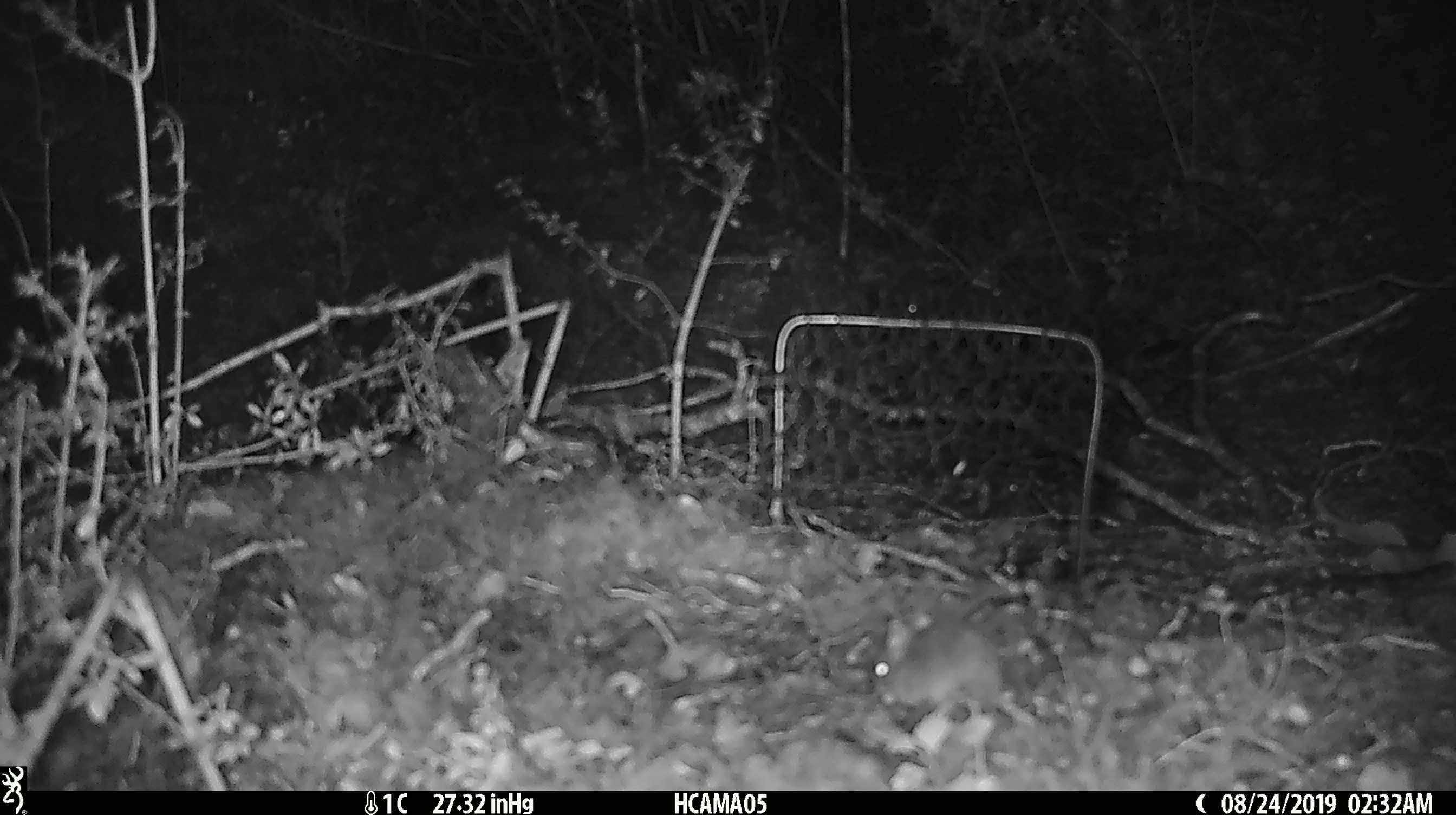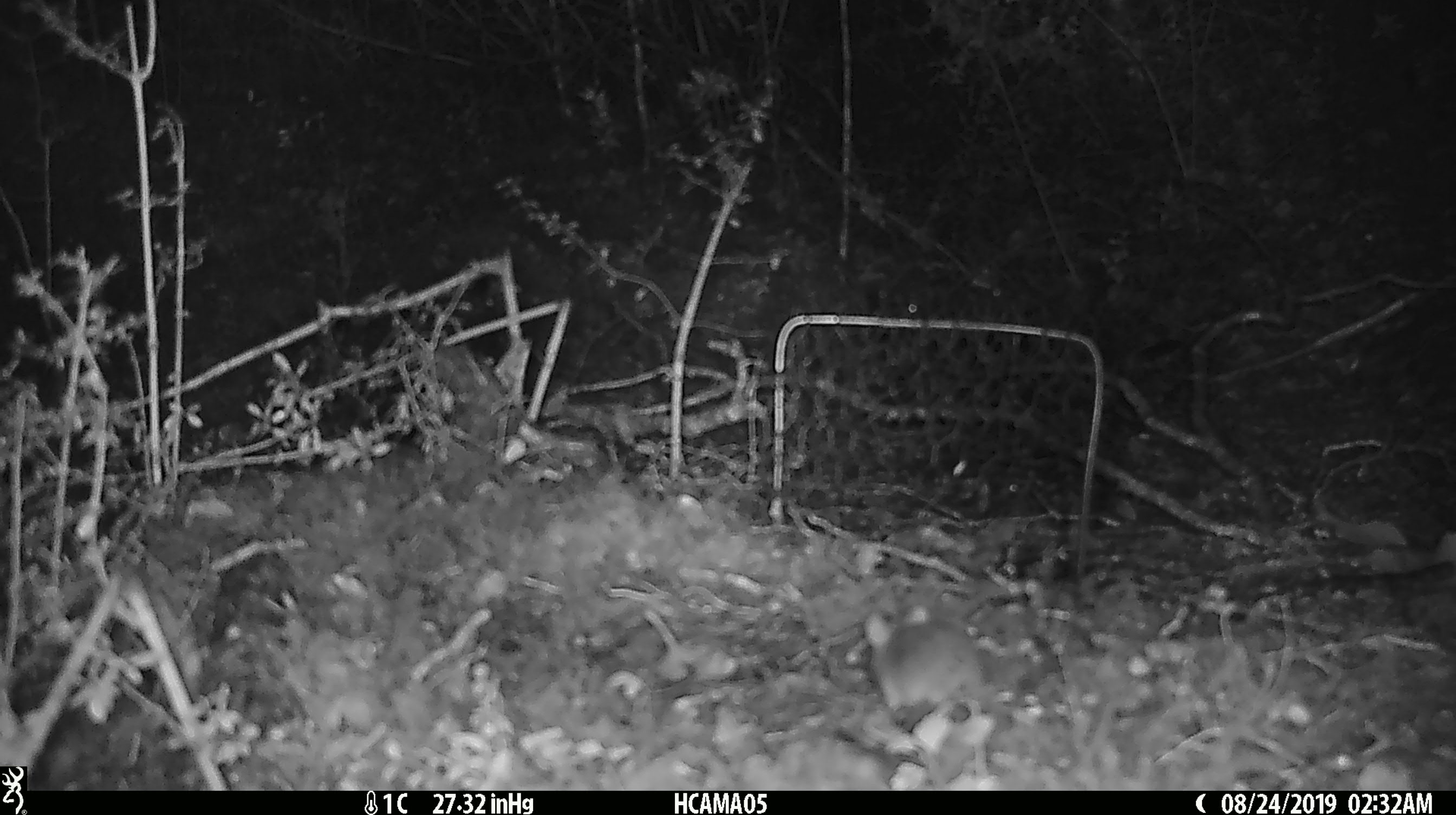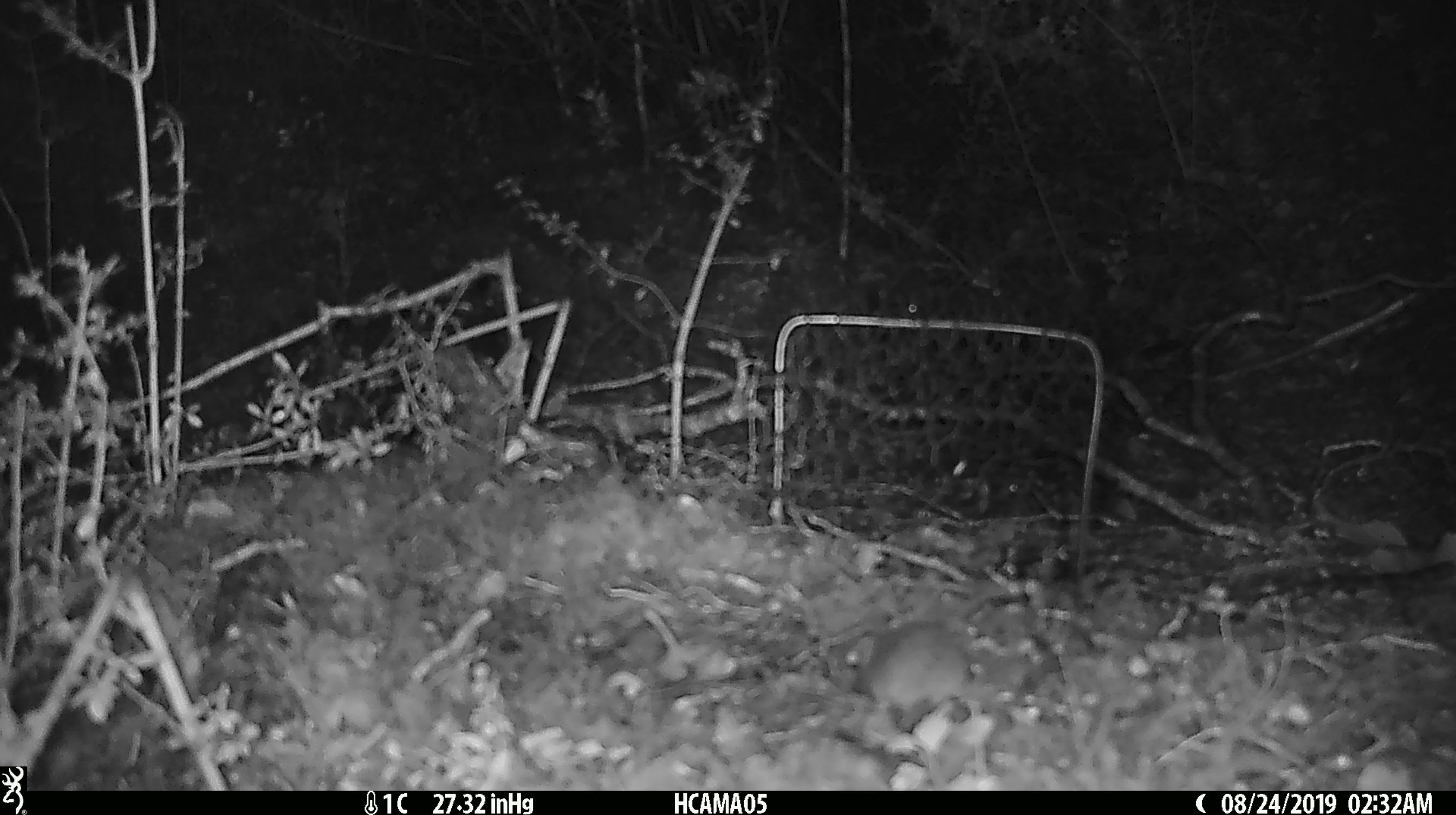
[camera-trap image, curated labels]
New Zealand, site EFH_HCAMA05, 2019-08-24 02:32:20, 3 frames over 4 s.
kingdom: Animalia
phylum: Chordata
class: Mammalia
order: Rodentia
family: Muridae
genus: Mus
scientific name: Mus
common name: mouse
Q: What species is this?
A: Mouse (Mus).